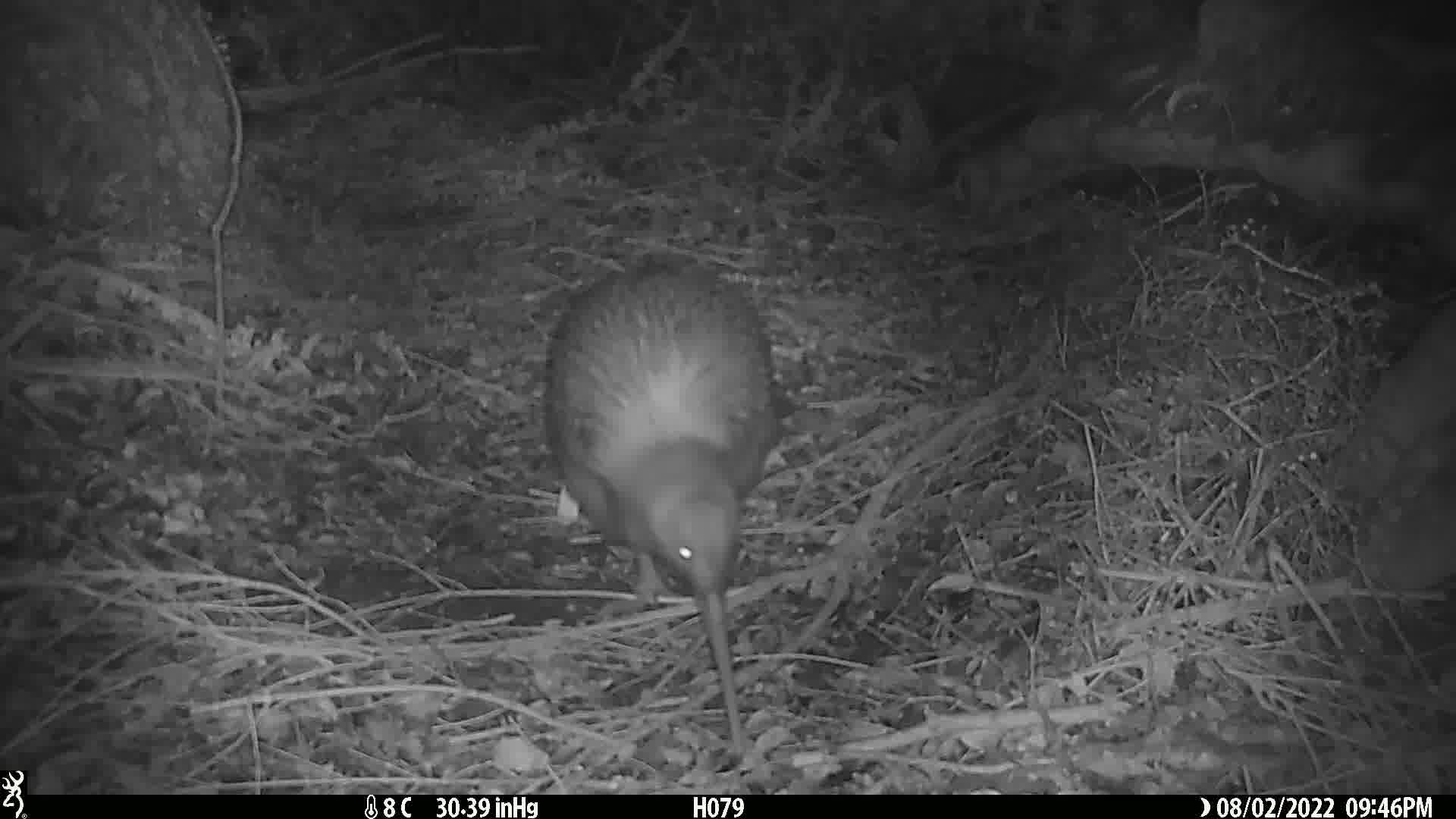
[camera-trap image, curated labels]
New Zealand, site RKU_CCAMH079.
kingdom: Animalia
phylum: Chordata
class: Aves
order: Apterygiformes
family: Apterygidae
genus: Apteryx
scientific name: Apteryx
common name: kiwi